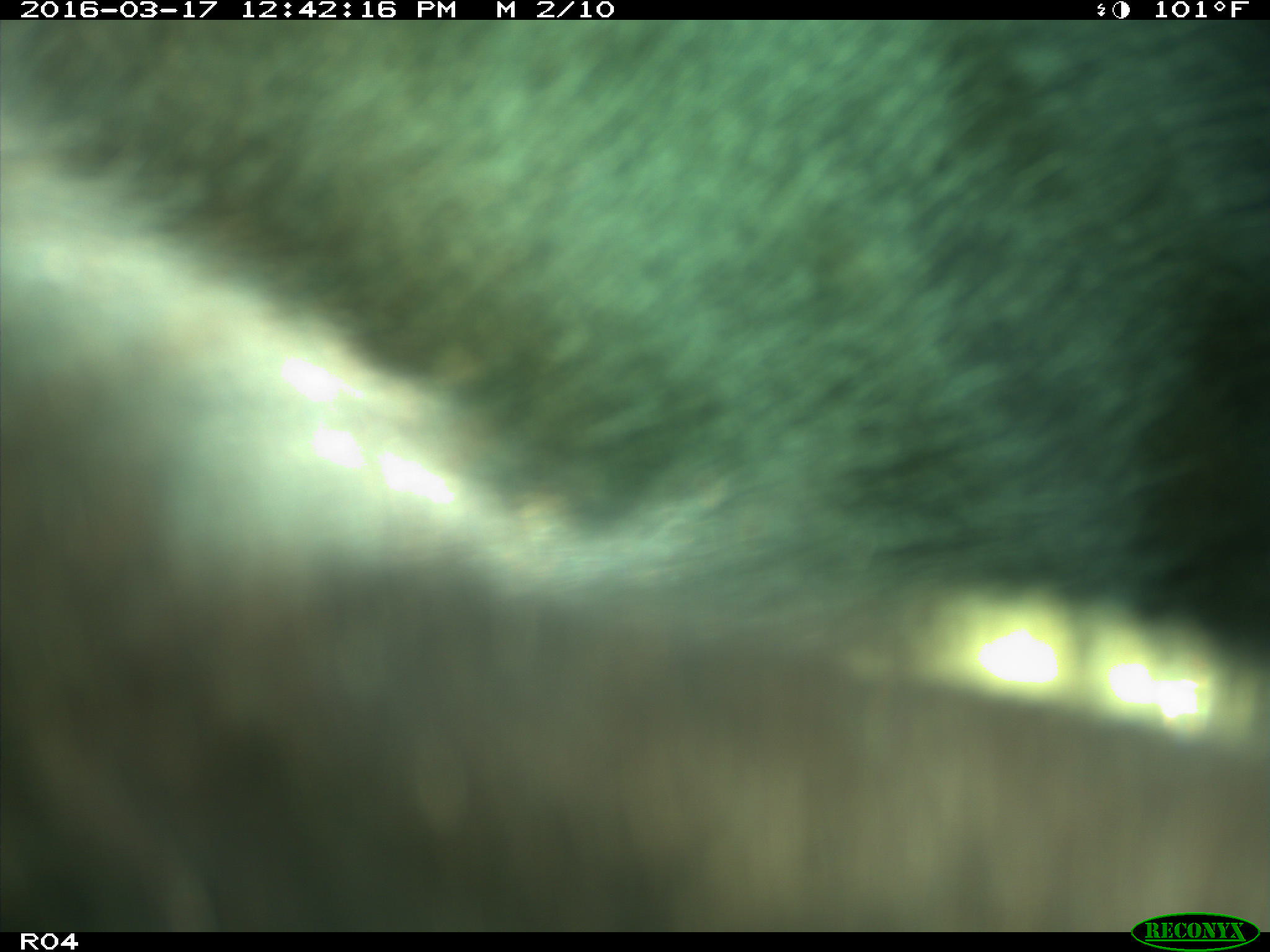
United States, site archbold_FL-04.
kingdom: Animalia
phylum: Chordata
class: Mammalia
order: Artiodactyla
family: Bovidae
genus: Bos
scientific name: Bos taurus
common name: domestic cow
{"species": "Bos taurus (domestic cow)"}